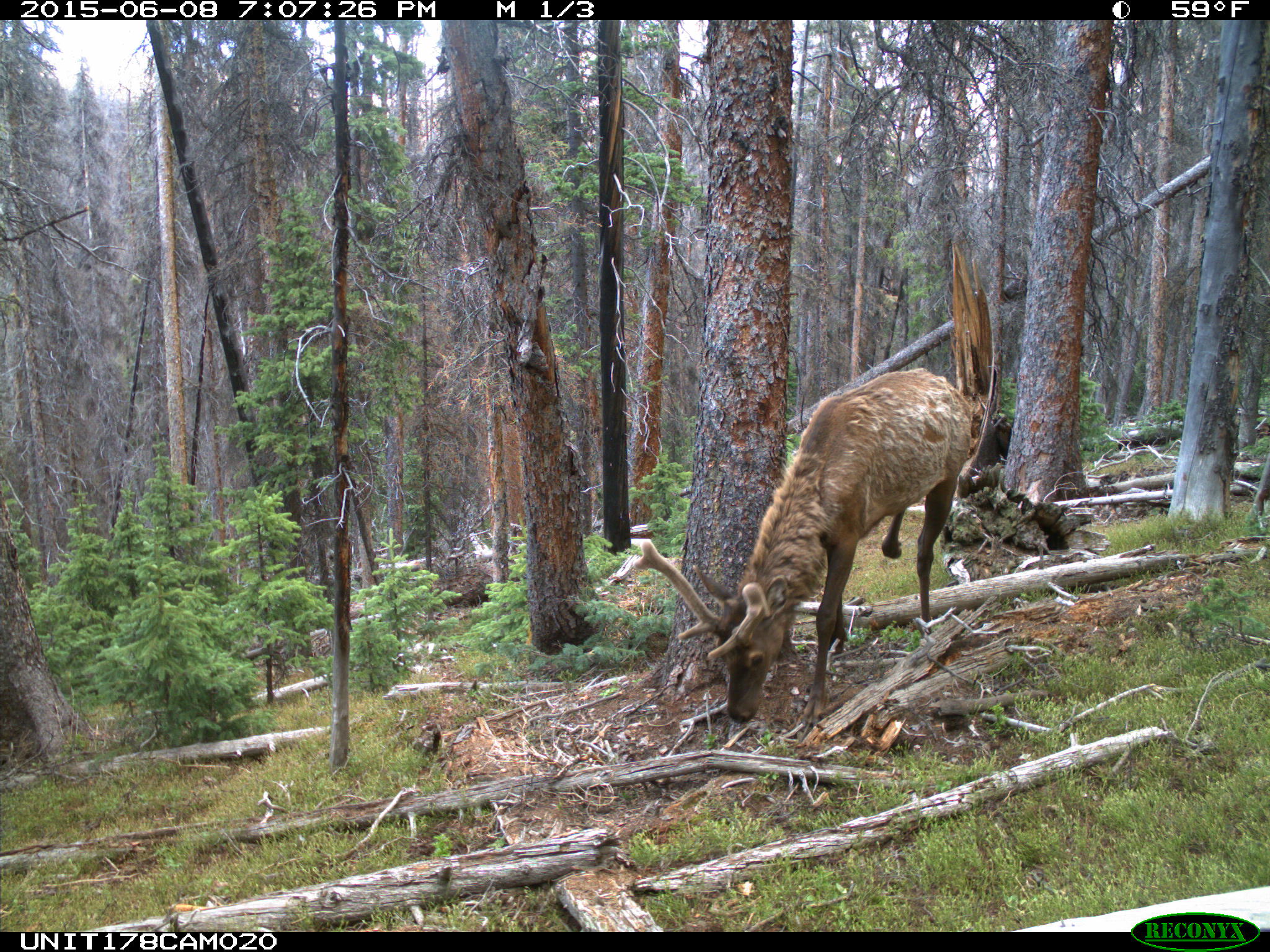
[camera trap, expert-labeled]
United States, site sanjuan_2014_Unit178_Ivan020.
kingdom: Animalia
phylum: Chordata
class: Mammalia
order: Artiodactyla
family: Cervidae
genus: Cervus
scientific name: Cervus elaphus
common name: red deer